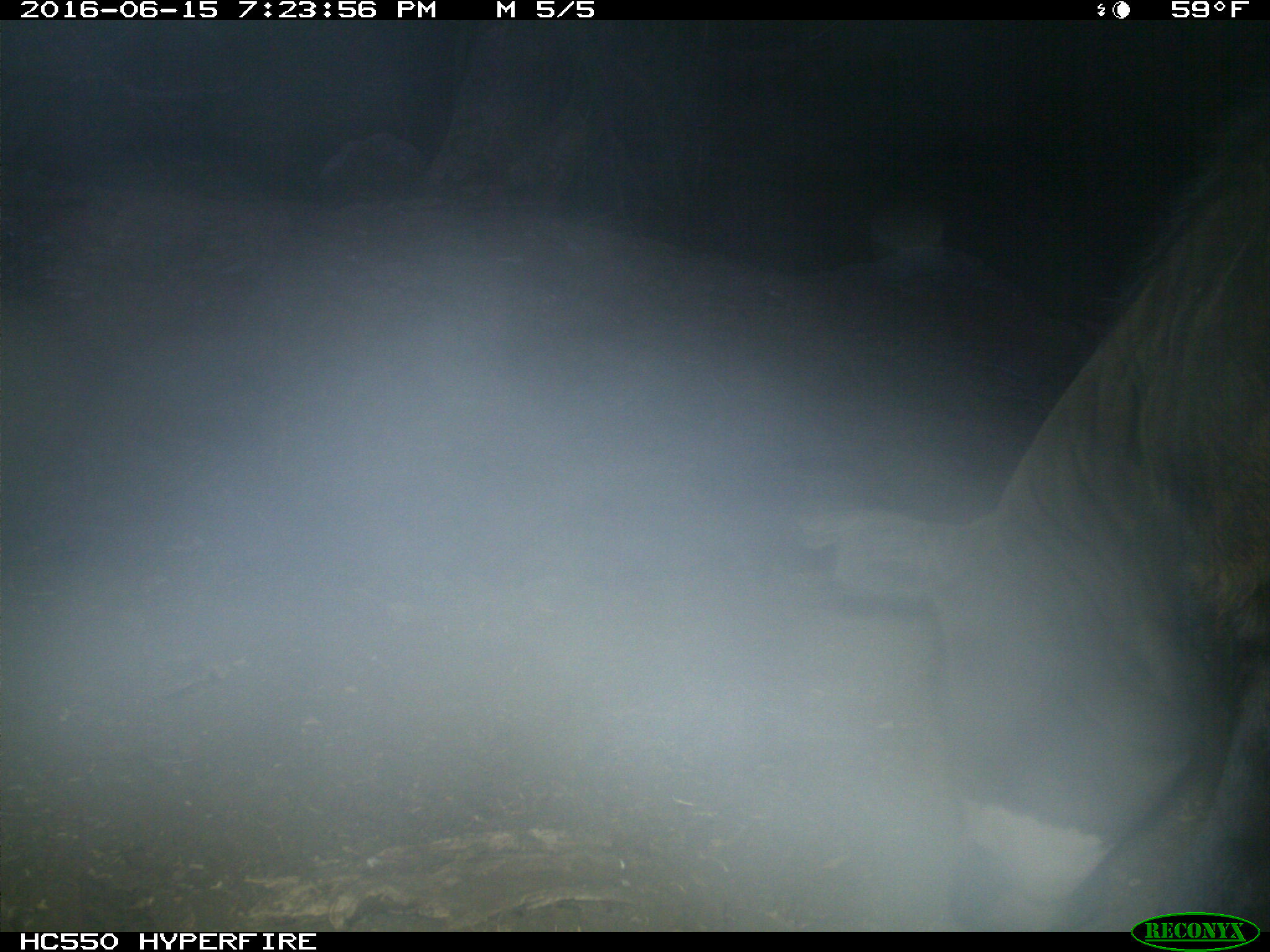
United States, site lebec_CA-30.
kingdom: Animalia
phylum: Chordata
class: Mammalia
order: Artiodactyla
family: Bovidae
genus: Bos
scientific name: Bos taurus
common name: domestic cow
Bos taurus (domestic cow).